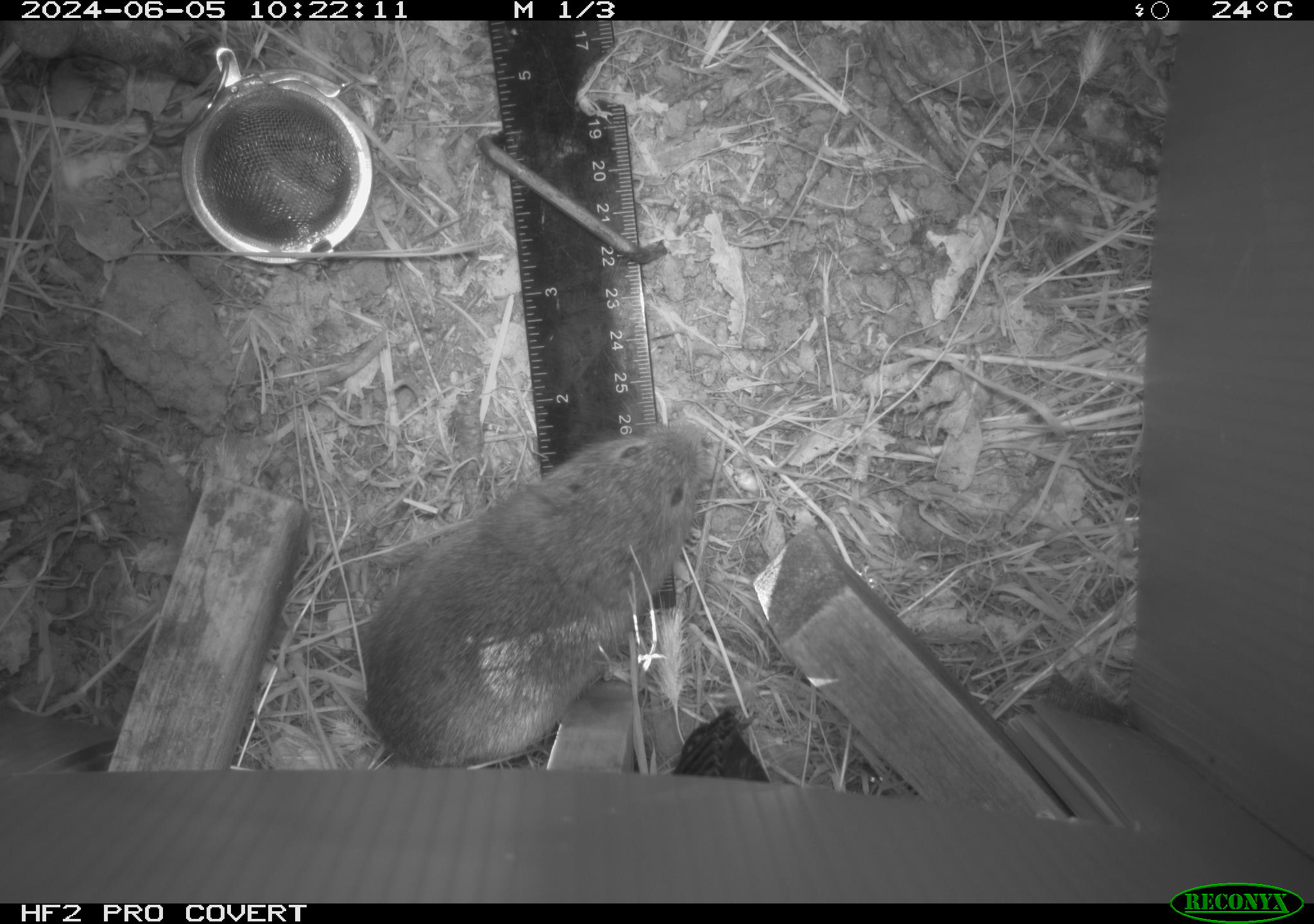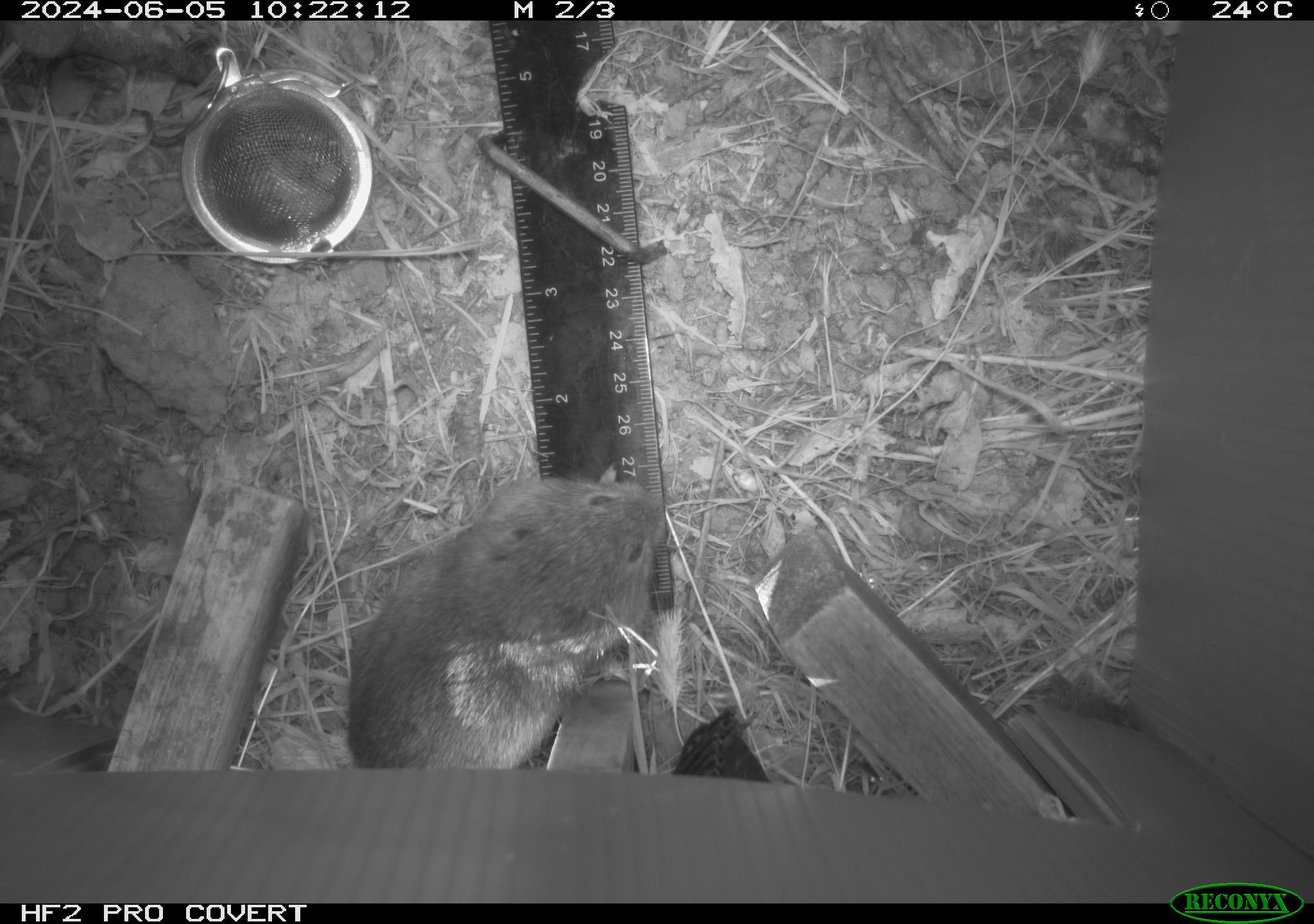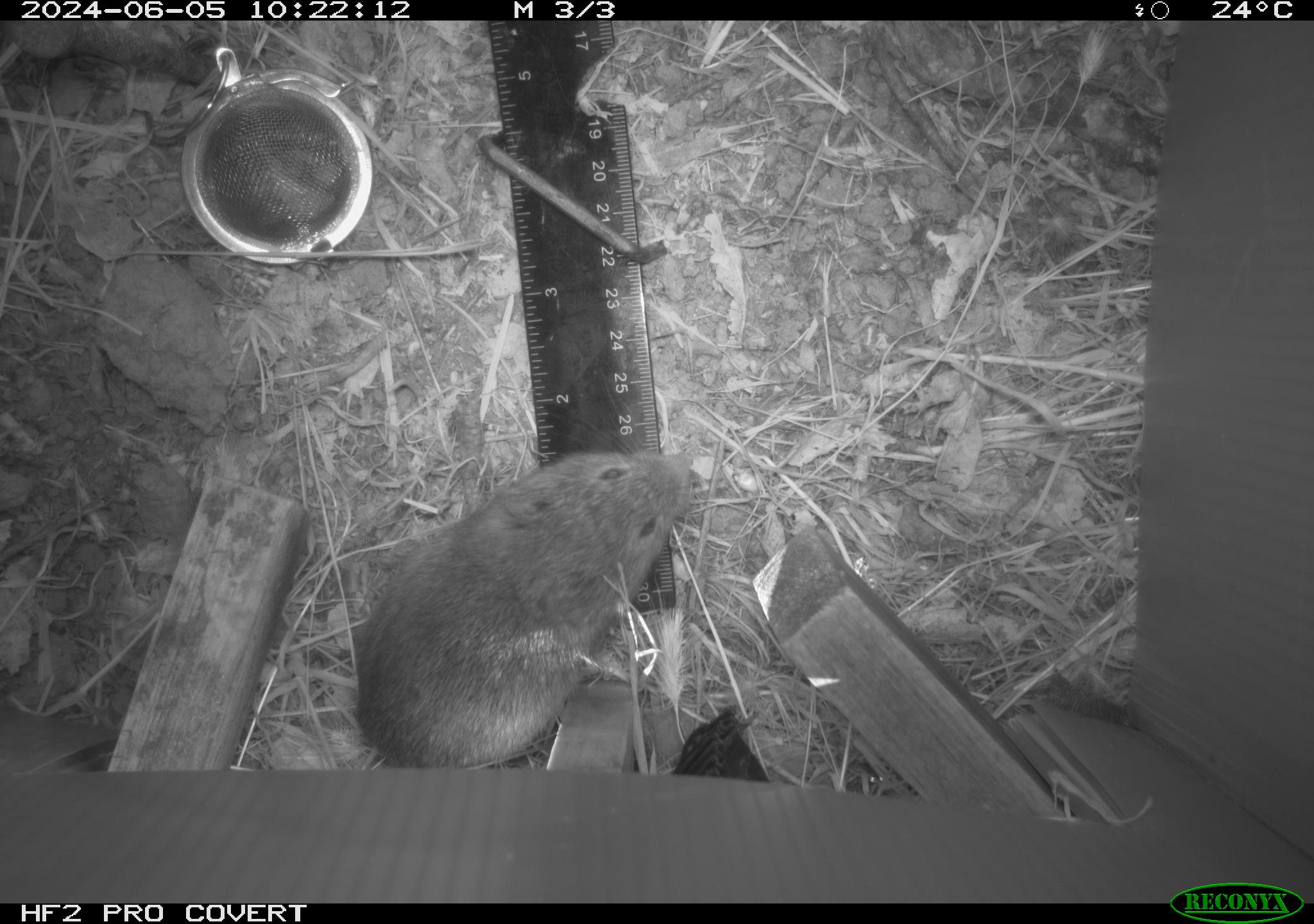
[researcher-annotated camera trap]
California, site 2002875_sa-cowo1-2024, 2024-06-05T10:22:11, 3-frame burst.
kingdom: Animalia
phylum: Chordata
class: Mammalia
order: Rodentia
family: Cricetidae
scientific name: Arvicolinae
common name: voles, lemmings, and muskrats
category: arvicolinae subfamily